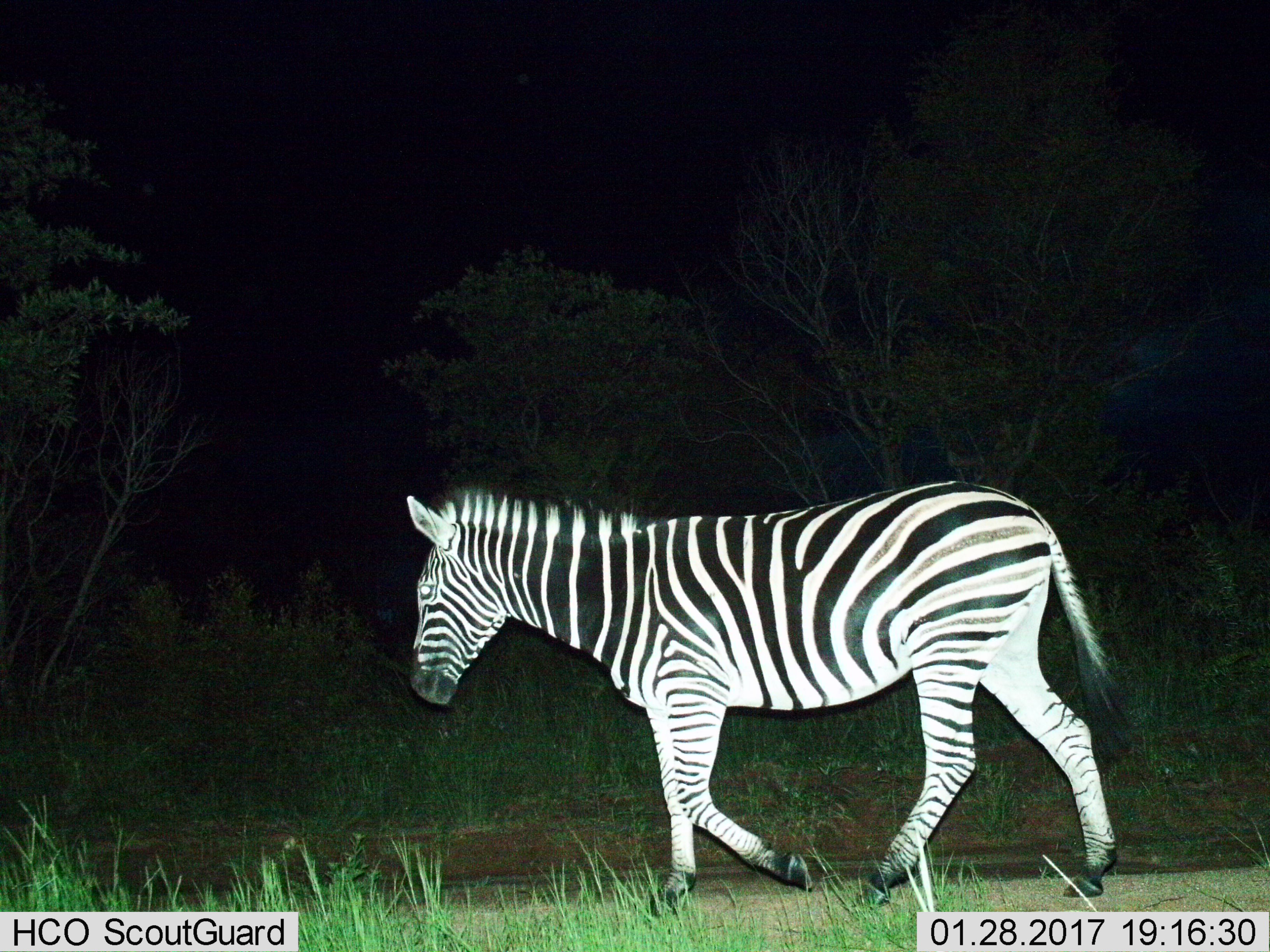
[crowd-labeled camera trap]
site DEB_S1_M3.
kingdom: Animalia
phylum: Chordata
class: Mammalia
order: Perissodactyla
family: Equidae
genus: Equus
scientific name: Equus quagga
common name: plains zebra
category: zebraplains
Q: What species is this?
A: Zebraplains (plains zebra) (Equus quagga).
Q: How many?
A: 1.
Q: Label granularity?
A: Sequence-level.